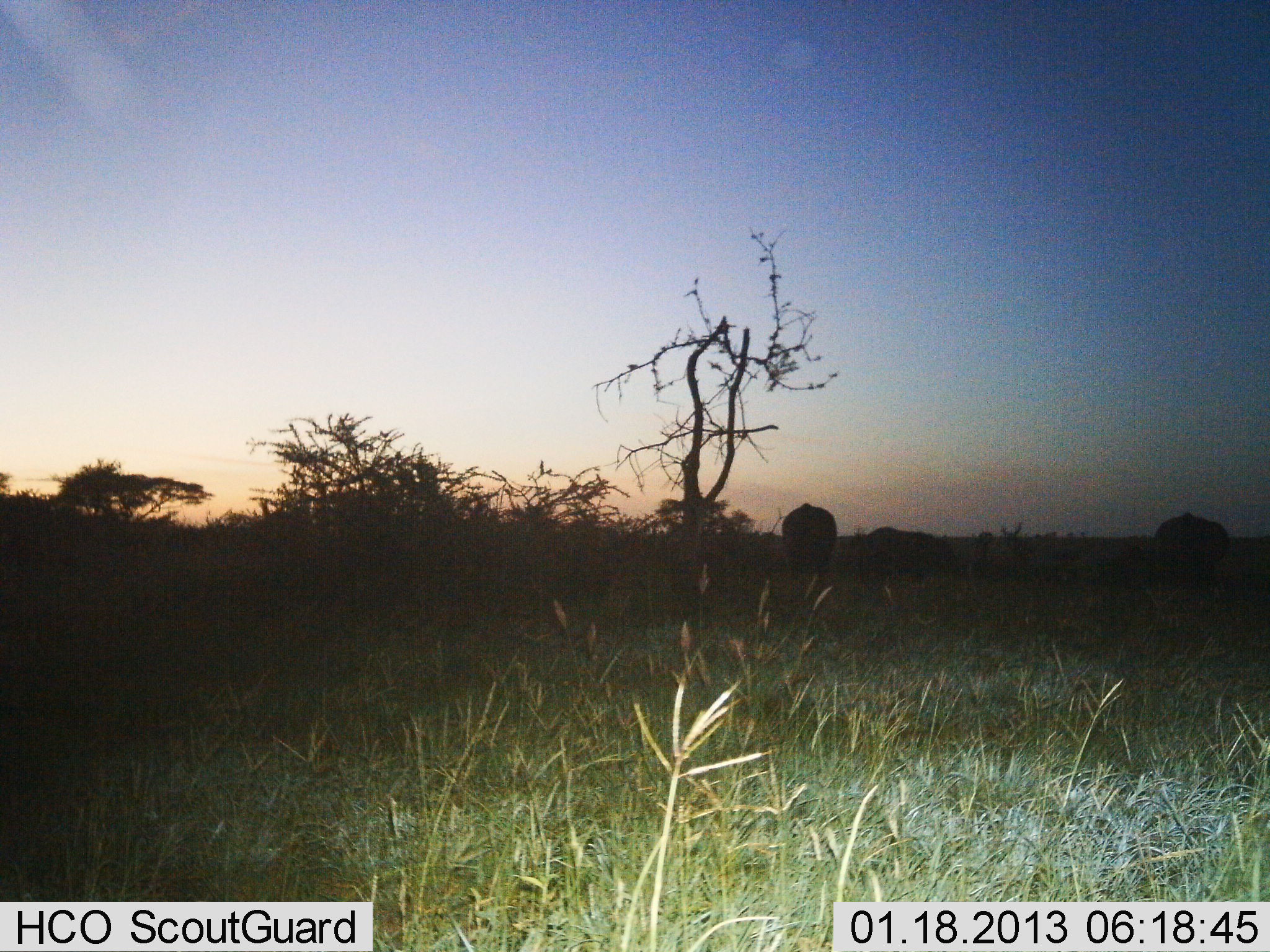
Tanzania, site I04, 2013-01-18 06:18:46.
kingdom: Animalia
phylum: Chordata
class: Mammalia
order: Proboscidea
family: Elephantidae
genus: Loxodonta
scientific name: Loxodonta africana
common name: african bush elephant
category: elephant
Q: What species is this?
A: Elephant (african bush elephant) (Loxodonta africana).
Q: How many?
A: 3.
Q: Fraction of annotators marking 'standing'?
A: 78%.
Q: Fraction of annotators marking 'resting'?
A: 0%.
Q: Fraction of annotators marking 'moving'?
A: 0%.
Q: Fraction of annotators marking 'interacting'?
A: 0%.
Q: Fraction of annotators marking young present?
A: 0%.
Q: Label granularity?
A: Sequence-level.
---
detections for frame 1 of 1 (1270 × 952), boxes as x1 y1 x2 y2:
animal: 1148 511 1228 589; 855 528 958 584; 782 503 837 587